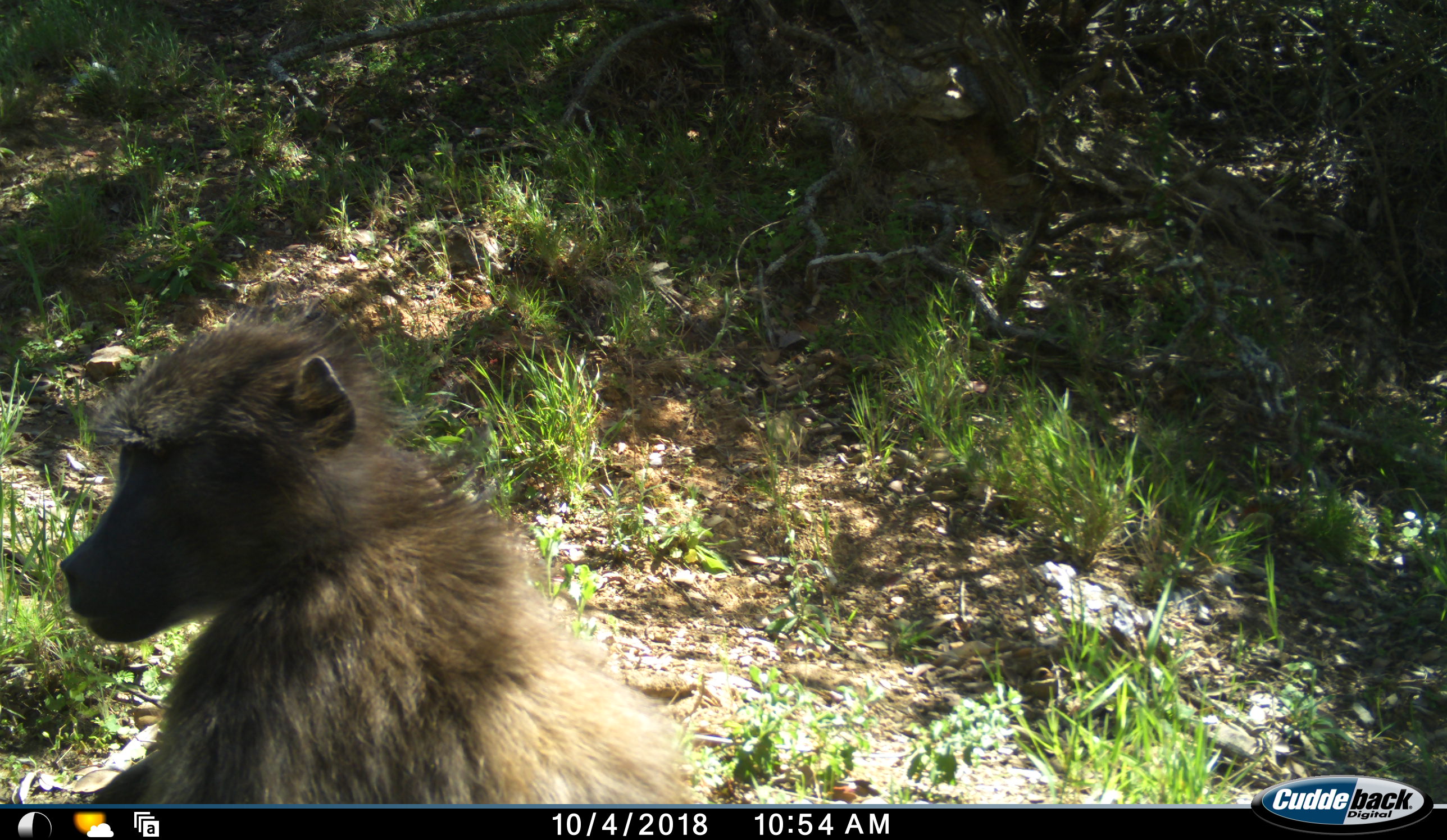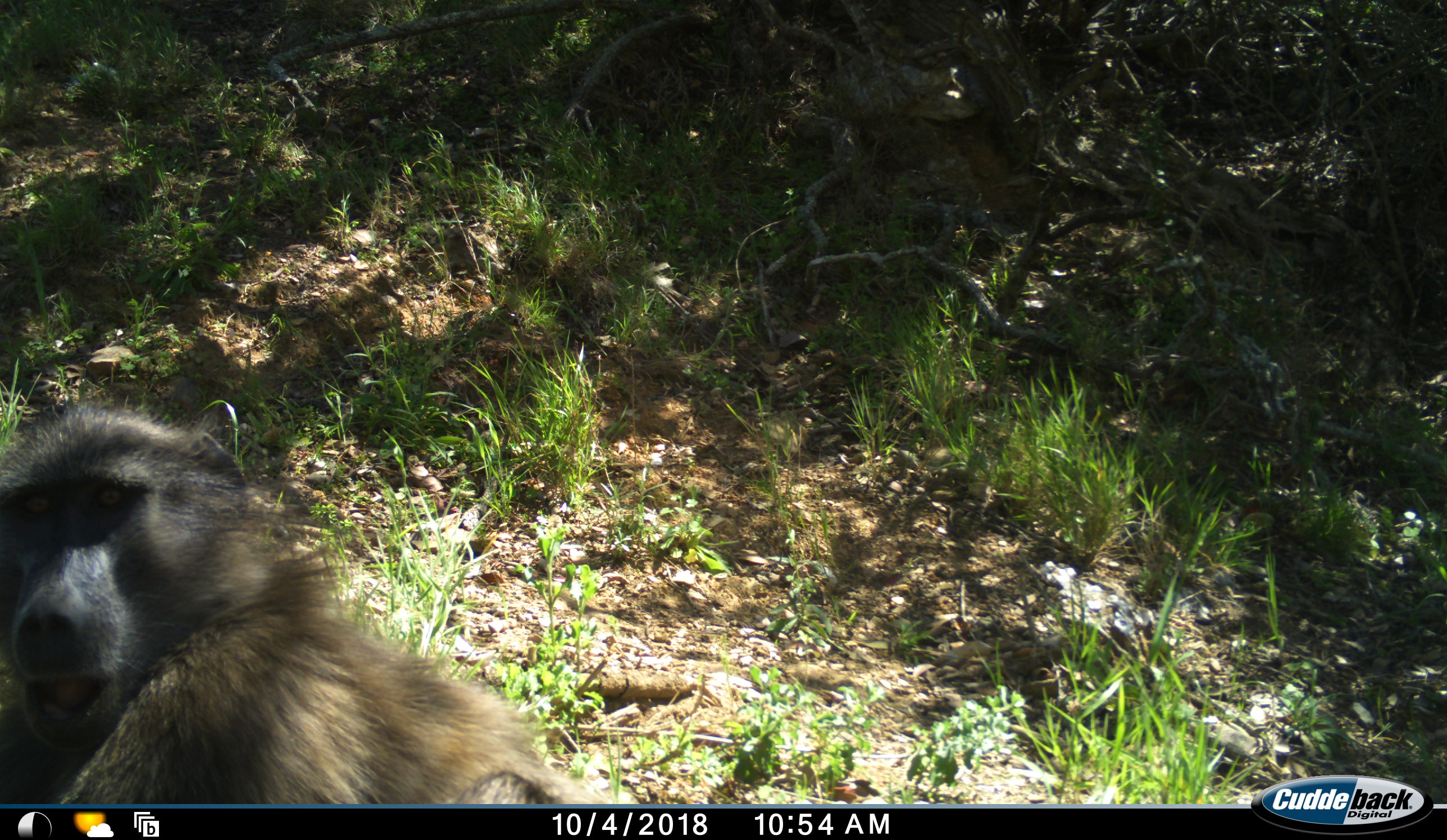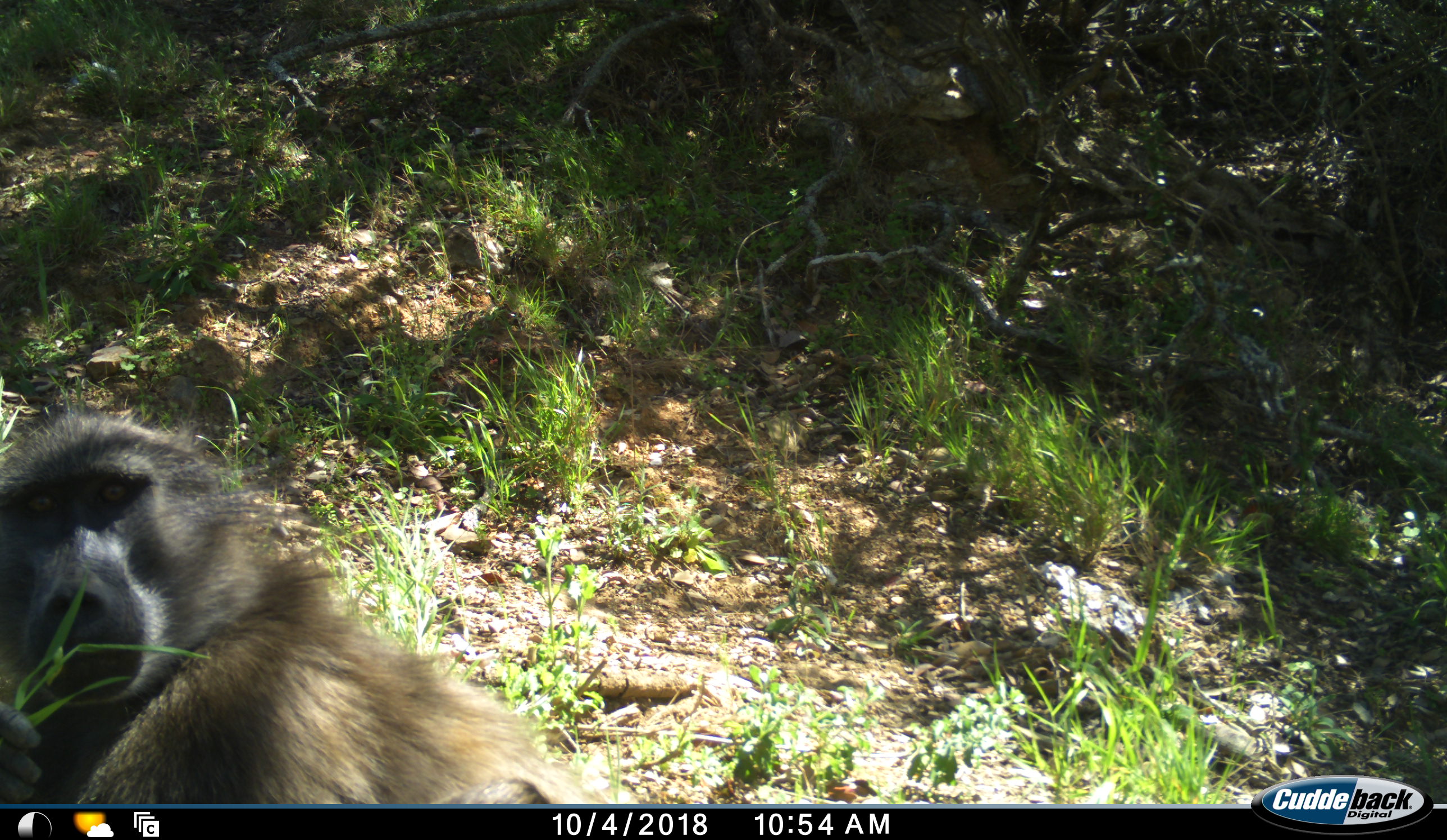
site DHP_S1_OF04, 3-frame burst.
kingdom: Animalia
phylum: Chordata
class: Mammalia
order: Primates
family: Cercopithecidae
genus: Papio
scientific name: Papio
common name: baboon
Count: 1.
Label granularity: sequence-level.